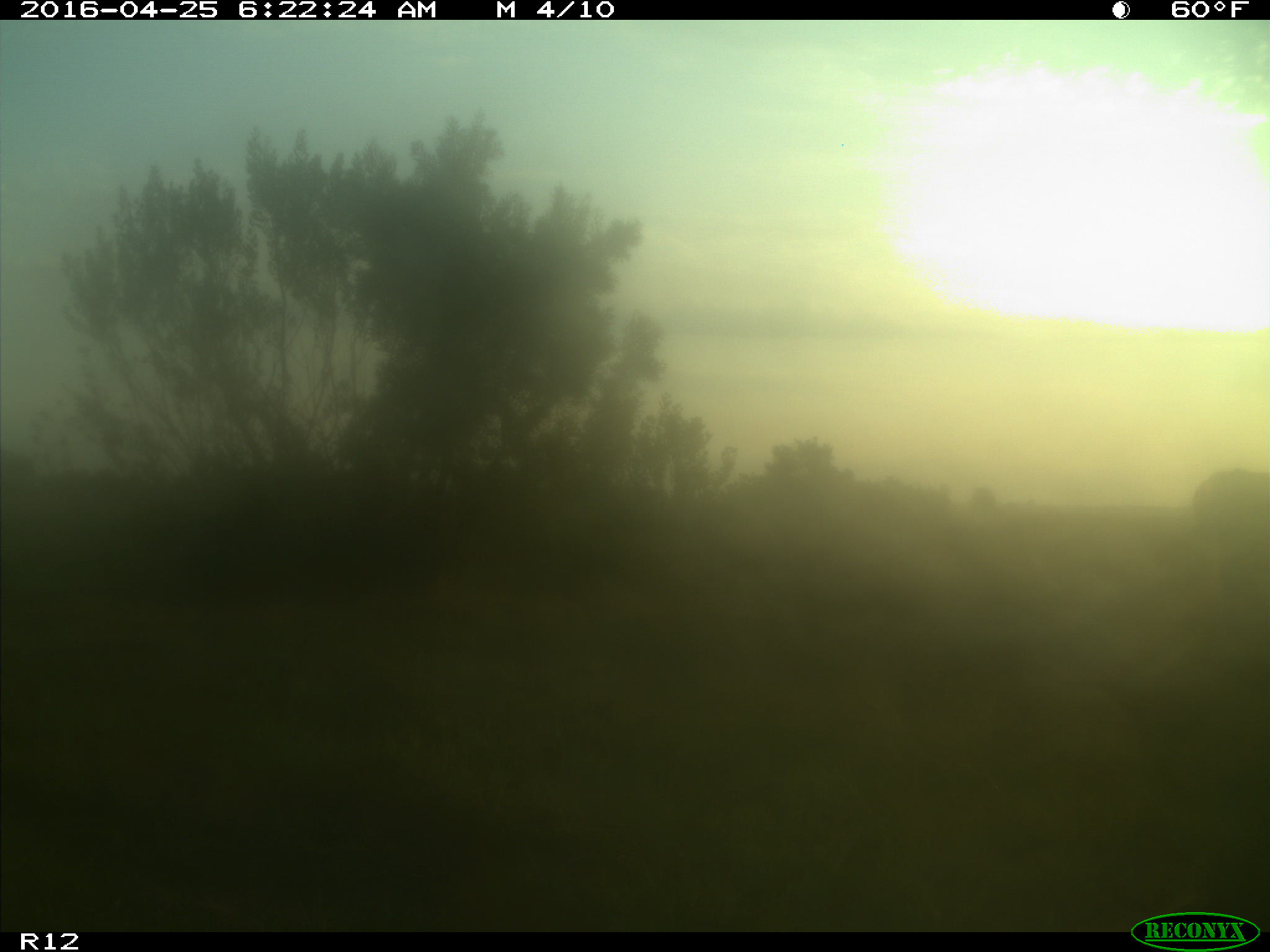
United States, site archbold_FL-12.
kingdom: Animalia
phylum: Chordata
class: Mammalia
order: Artiodactyla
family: Bovidae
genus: Bos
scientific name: Bos taurus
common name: domestic cow